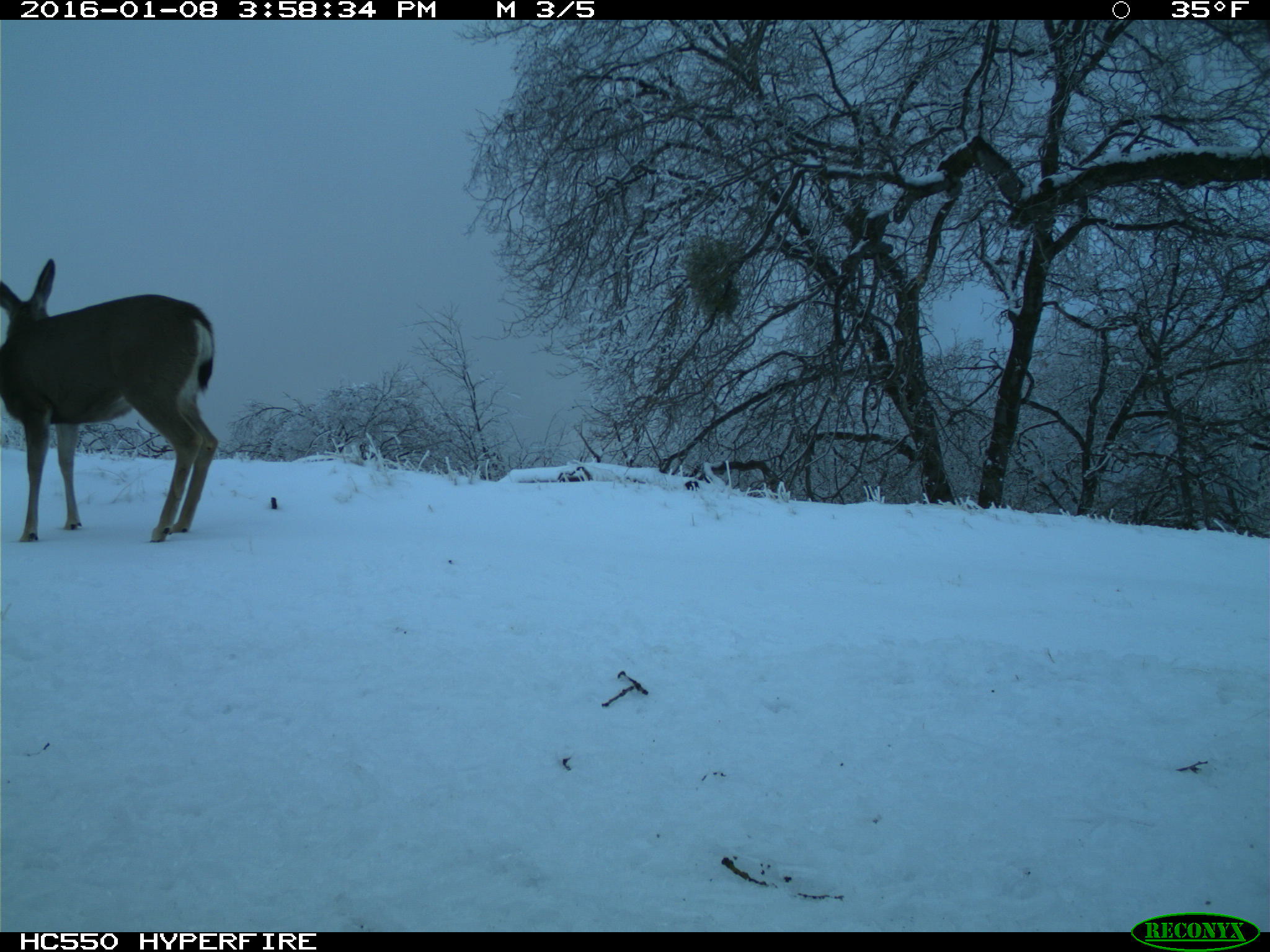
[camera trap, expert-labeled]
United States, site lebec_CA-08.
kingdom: Animalia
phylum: Chordata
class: Mammalia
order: Artiodactyla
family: Cervidae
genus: Odocoileus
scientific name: Odocoileus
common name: deer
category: unidentified deer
Unidentified deer (deer) (Odocoileus).